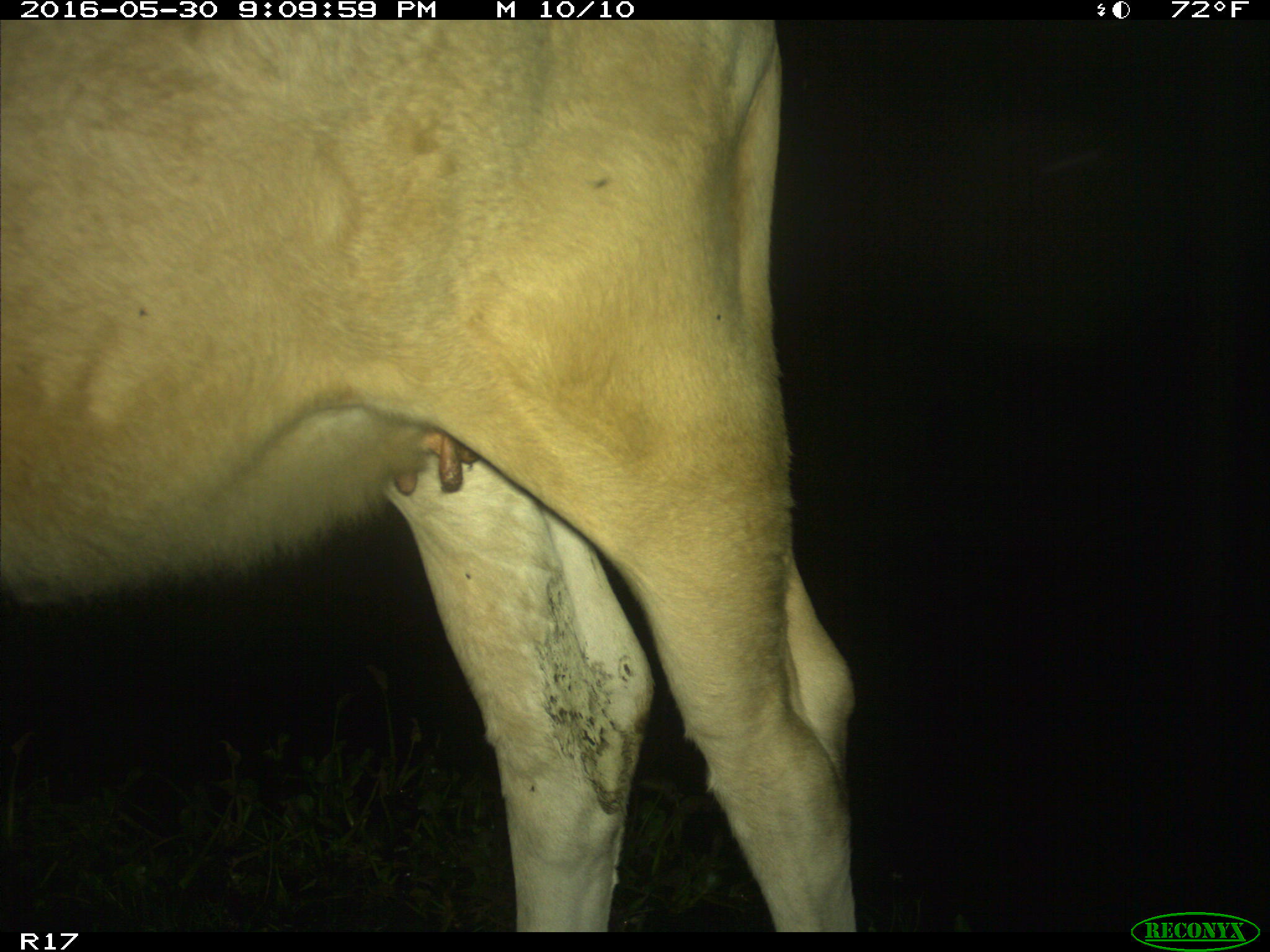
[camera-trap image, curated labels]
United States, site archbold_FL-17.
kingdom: Animalia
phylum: Chordata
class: Mammalia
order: Artiodactyla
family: Bovidae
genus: Bos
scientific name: Bos taurus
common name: domestic cow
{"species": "Bos taurus (domestic cow)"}